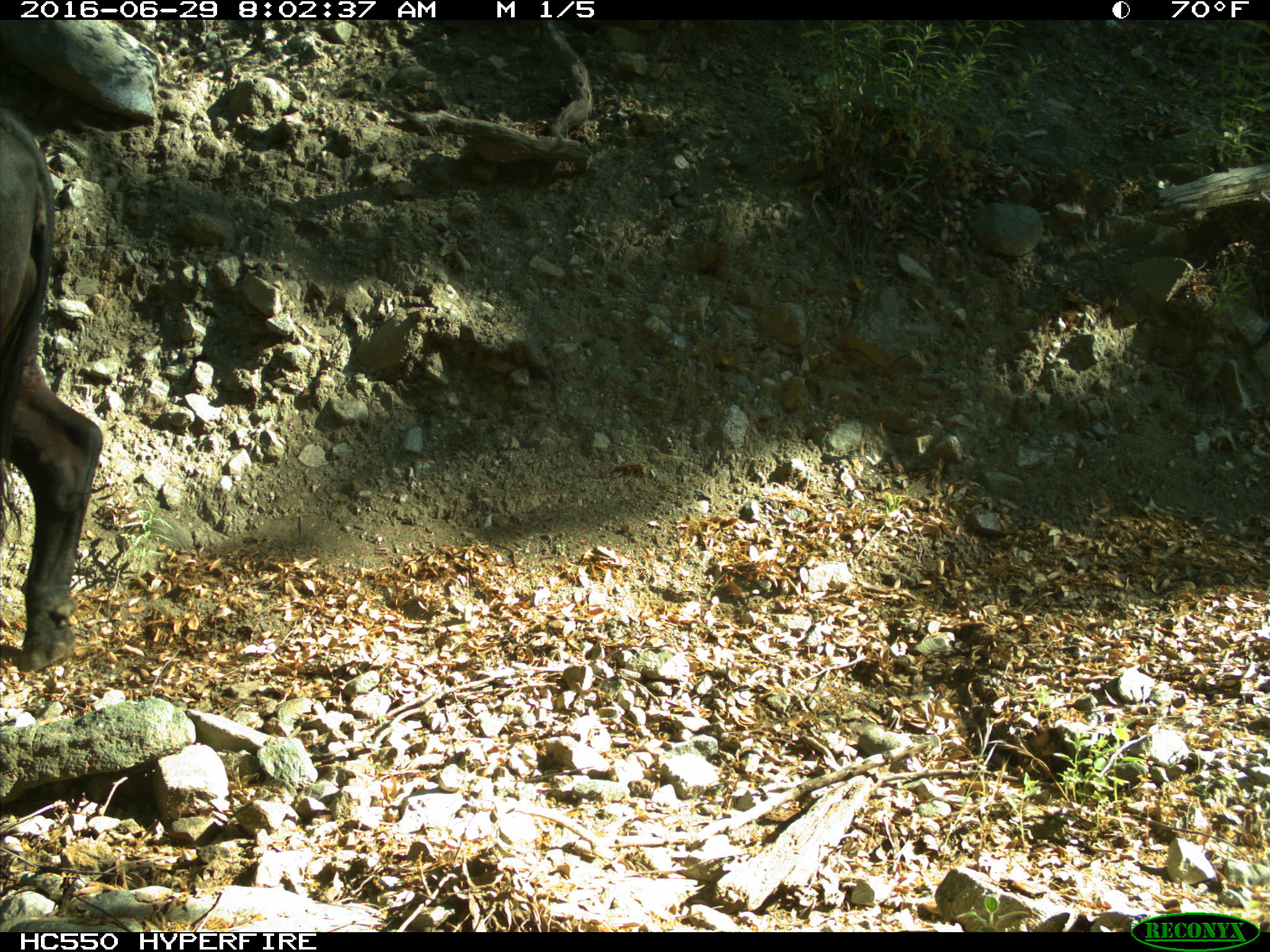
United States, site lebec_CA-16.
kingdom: Animalia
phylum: Chordata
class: Mammalia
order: Artiodactyla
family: Bovidae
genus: Bos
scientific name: Bos taurus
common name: domestic cow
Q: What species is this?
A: Bos taurus (domestic cow).